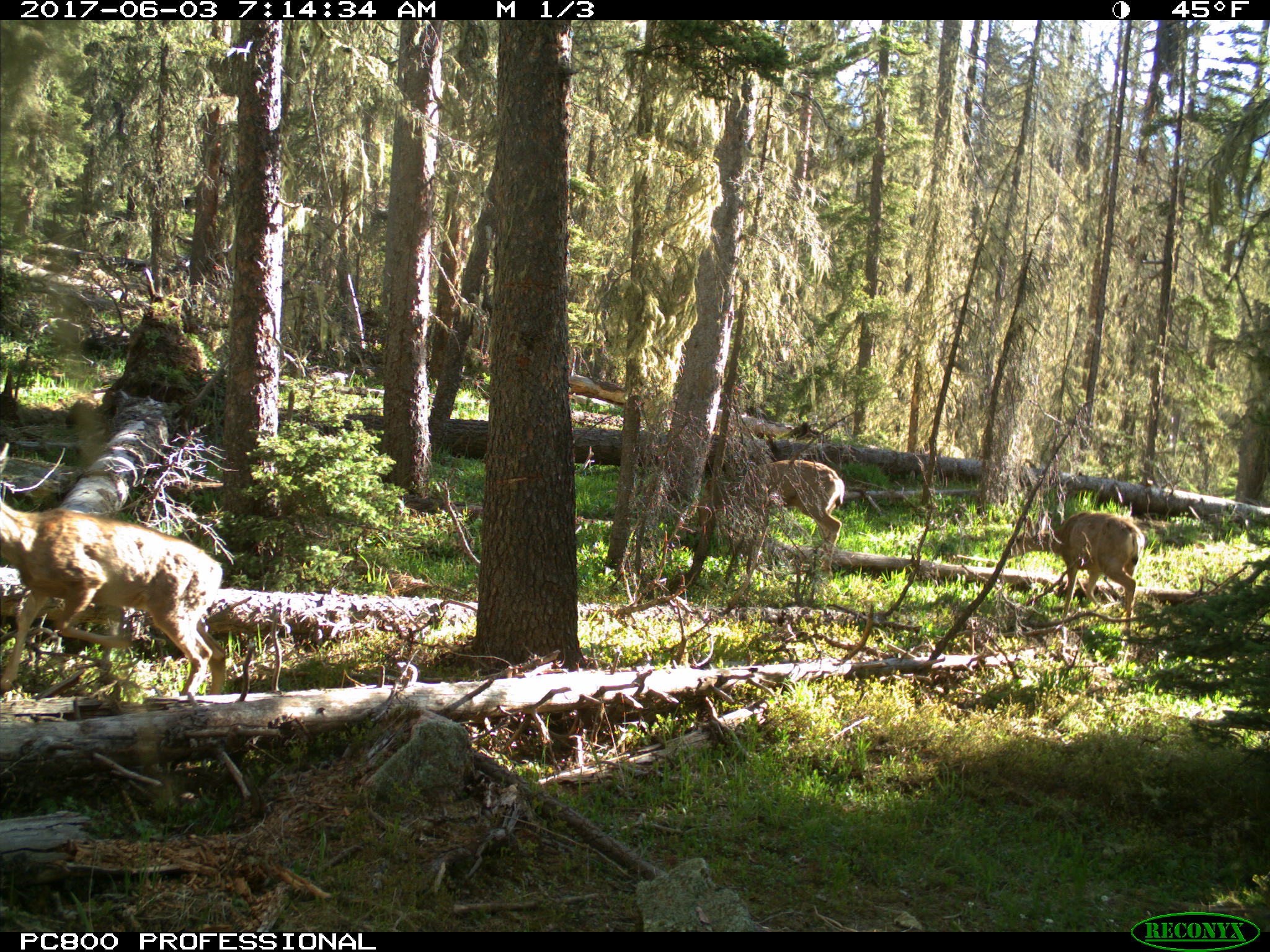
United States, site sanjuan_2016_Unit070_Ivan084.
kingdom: Animalia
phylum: Chordata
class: Mammalia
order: Artiodactyla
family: Cervidae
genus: Odocoileus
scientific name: Odocoileus hemionus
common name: mule deer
Odocoileus hemionus (mule deer).